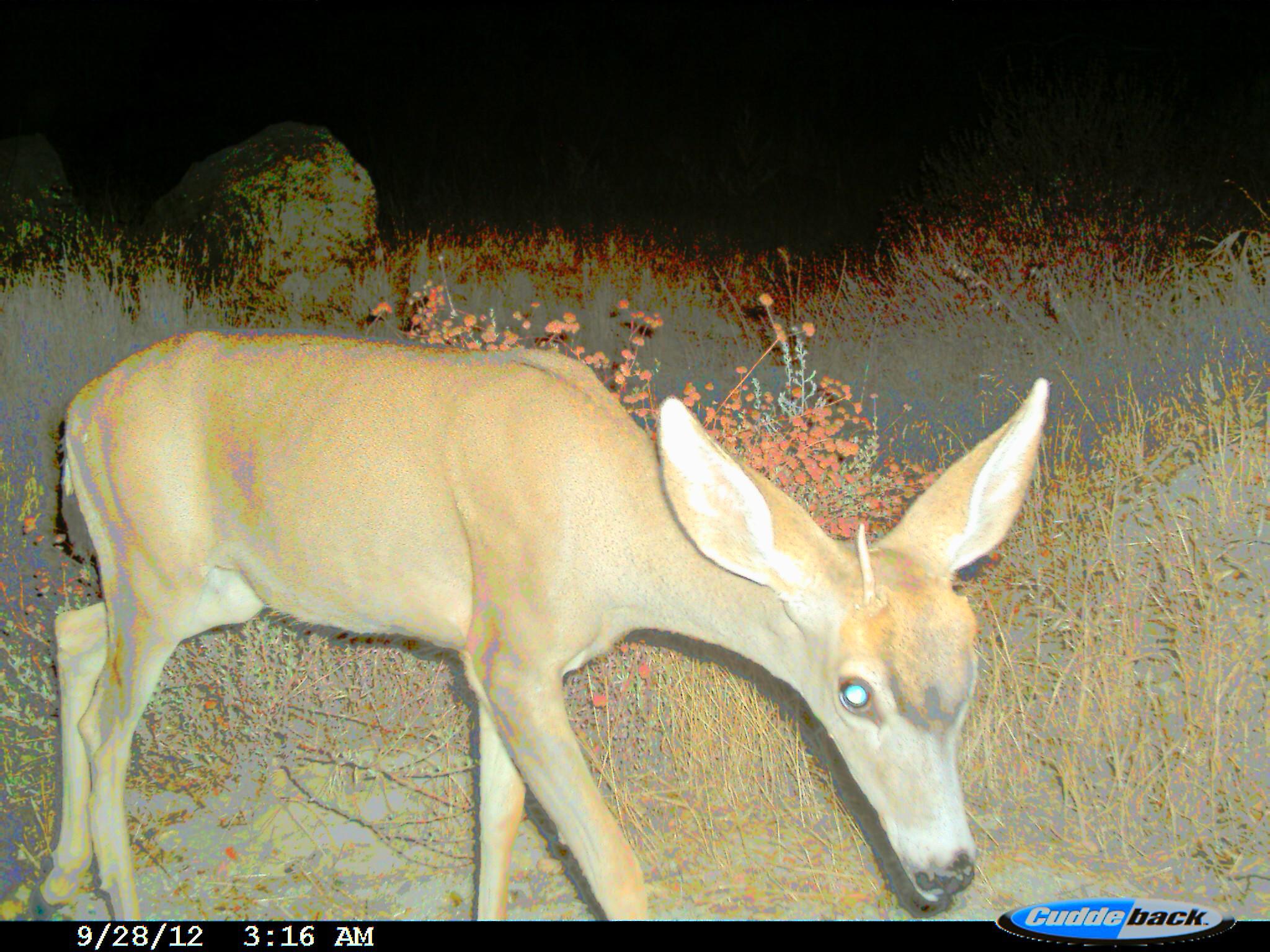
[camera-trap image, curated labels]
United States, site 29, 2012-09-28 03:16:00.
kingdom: Animalia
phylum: Chordata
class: Mammalia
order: Artiodactyla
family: Cervidae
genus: Odocoileus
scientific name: Odocoileus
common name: deer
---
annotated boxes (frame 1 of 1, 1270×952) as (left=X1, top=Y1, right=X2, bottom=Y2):
deer: (left=30, top=329, right=1051, bottom=921)